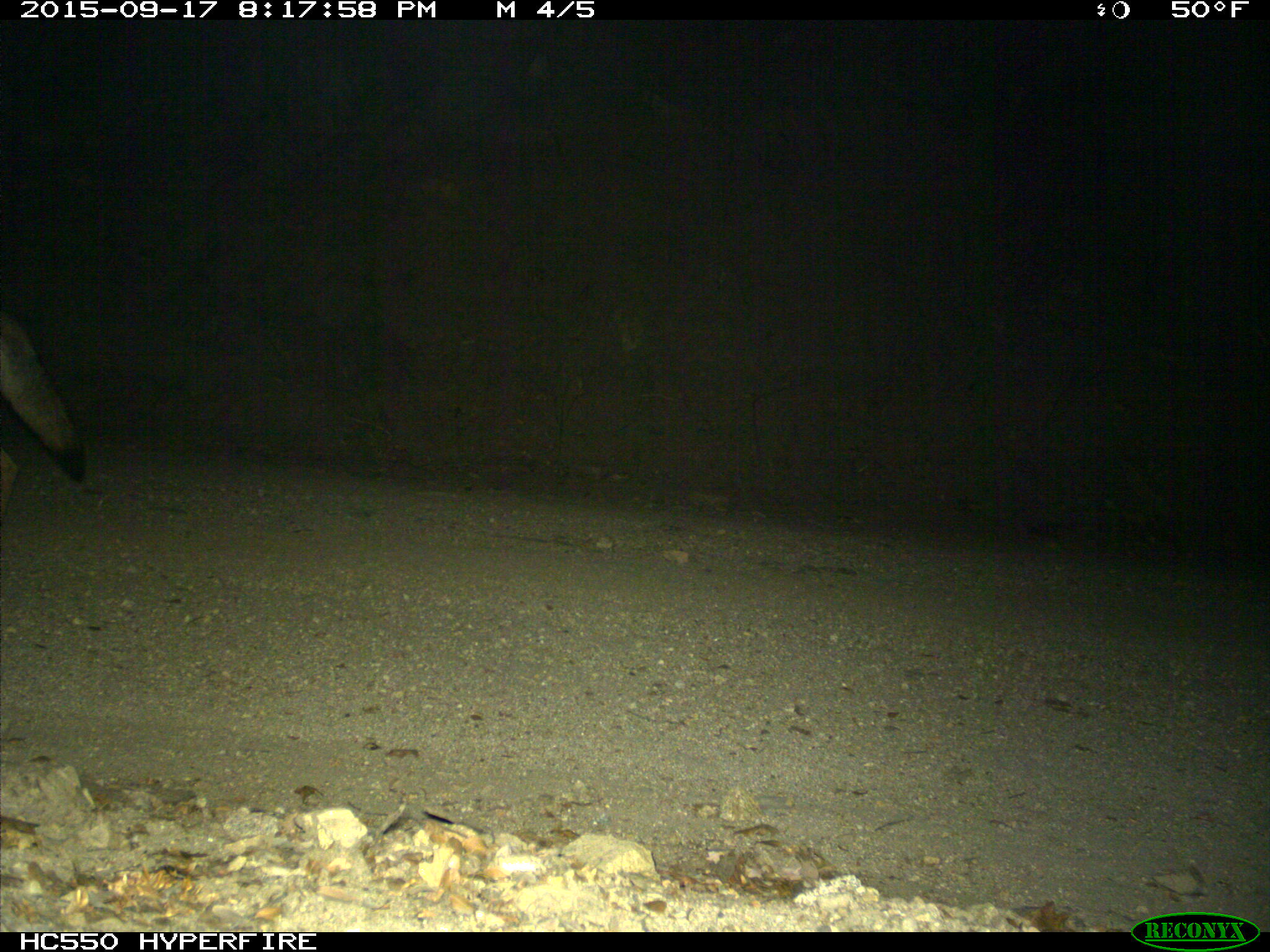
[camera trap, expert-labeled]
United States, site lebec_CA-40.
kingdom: Animalia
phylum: Chordata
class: Mammalia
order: Carnivora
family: Canidae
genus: Canis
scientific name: Canis latrans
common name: coyote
Canis latrans (coyote).